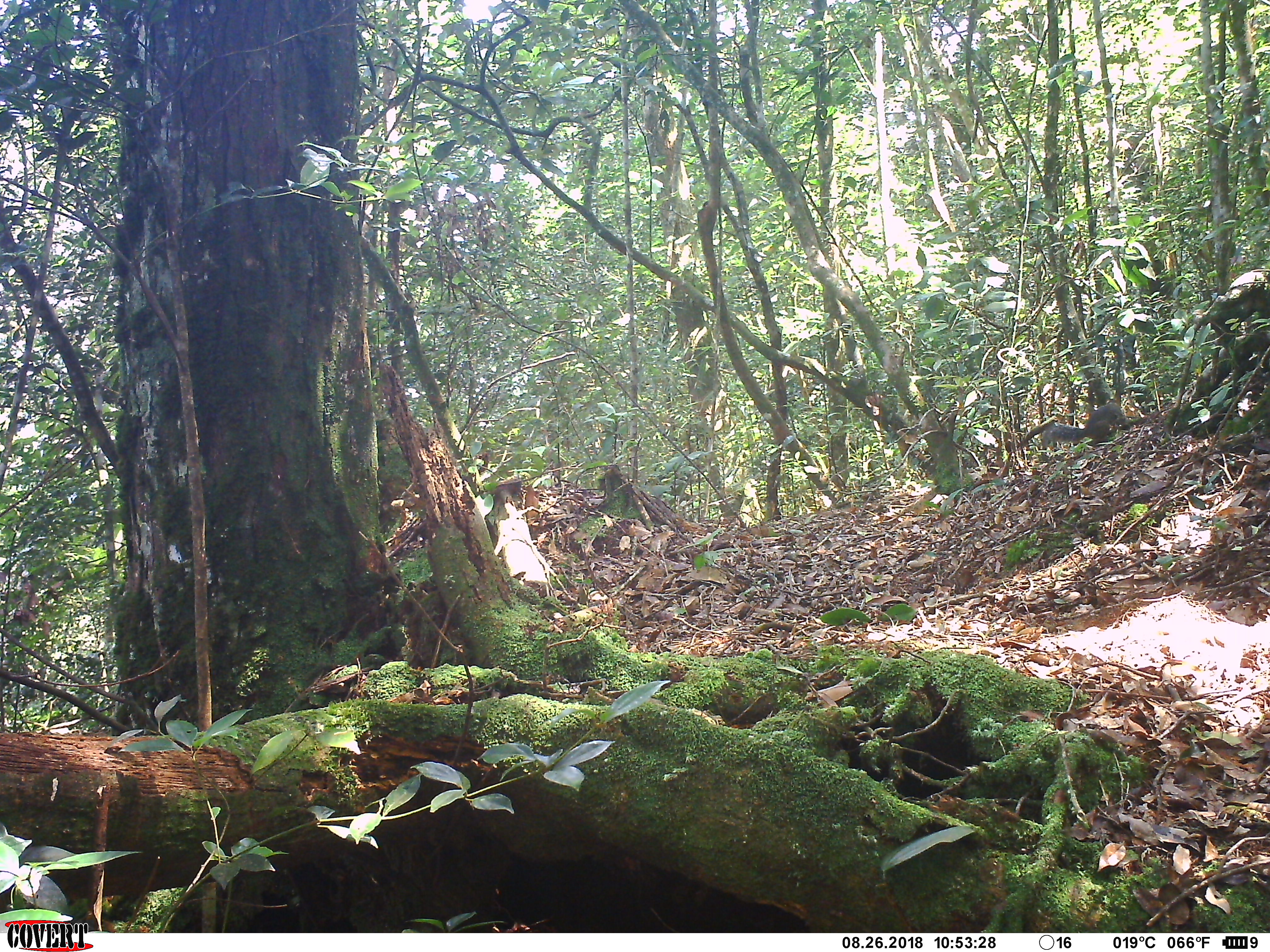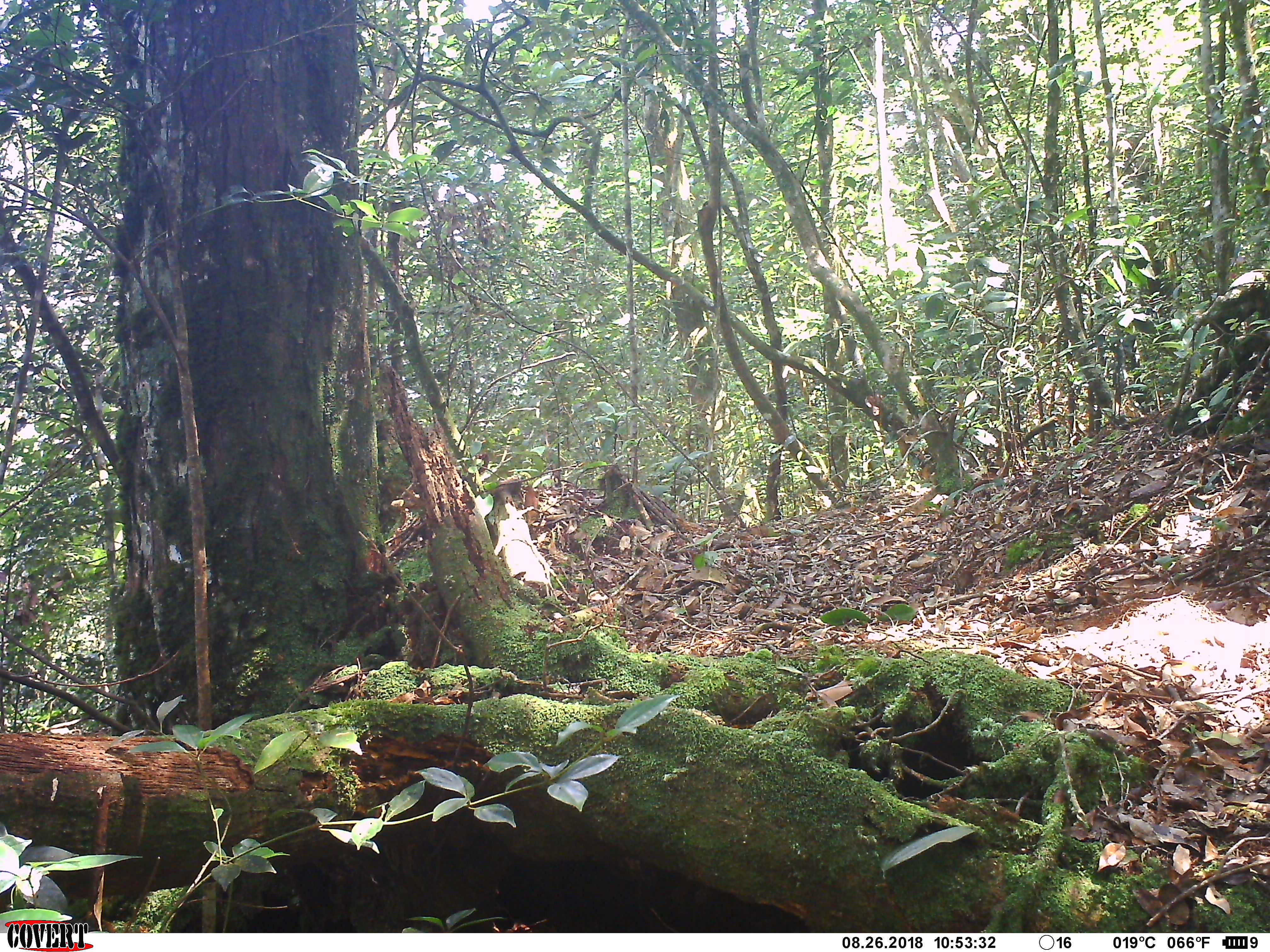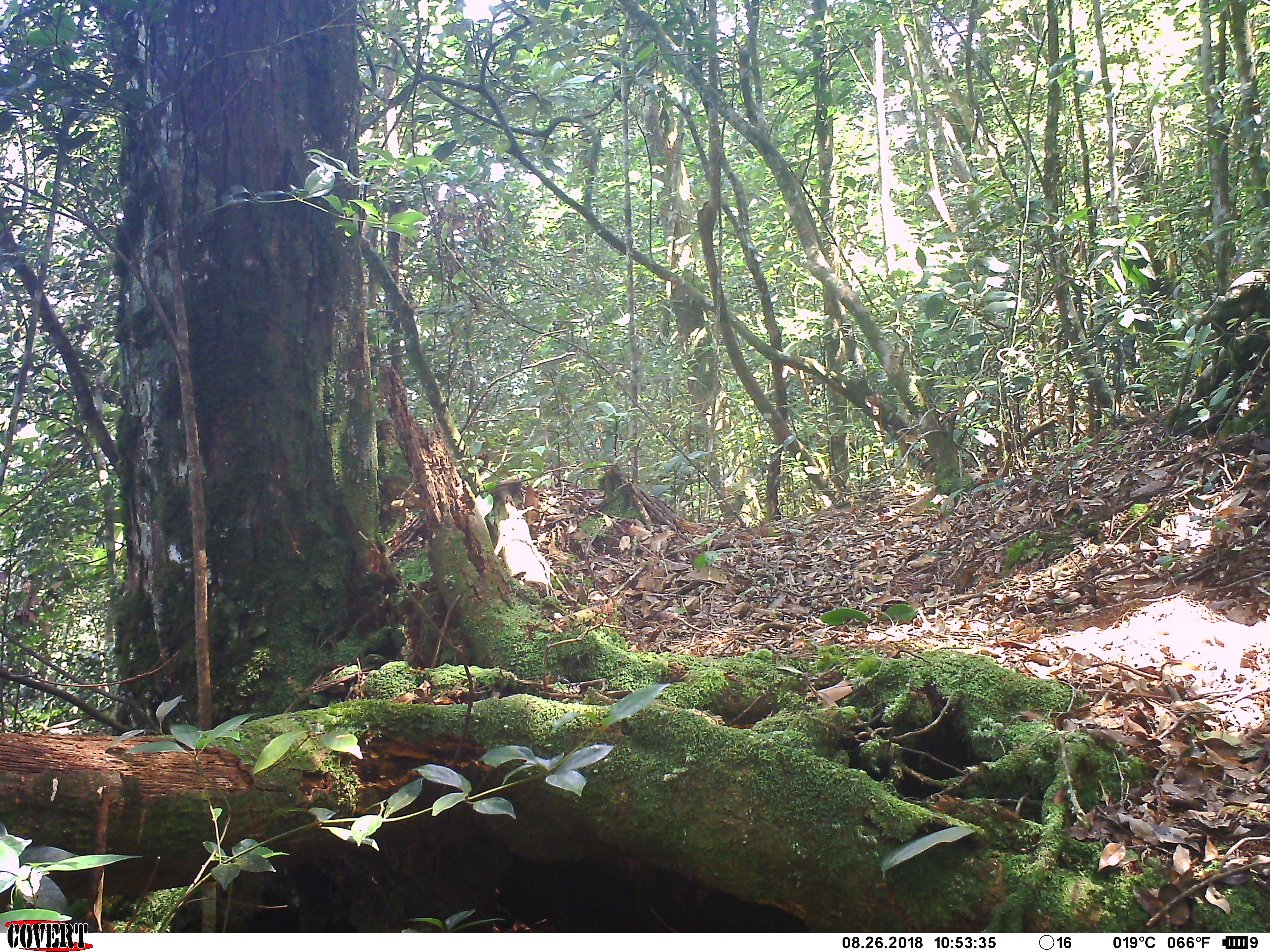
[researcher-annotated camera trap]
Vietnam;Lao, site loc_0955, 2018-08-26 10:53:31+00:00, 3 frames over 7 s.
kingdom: Animalia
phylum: Chordata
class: Mammalia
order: Rodentia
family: Sciuridae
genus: Dremomys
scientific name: Dremomys rufigenis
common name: red-cheeked squirrel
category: red cheeked squirrel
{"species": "red cheeked squirrel (red-cheeked squirrel) (Dremomys rufigenis)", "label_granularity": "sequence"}